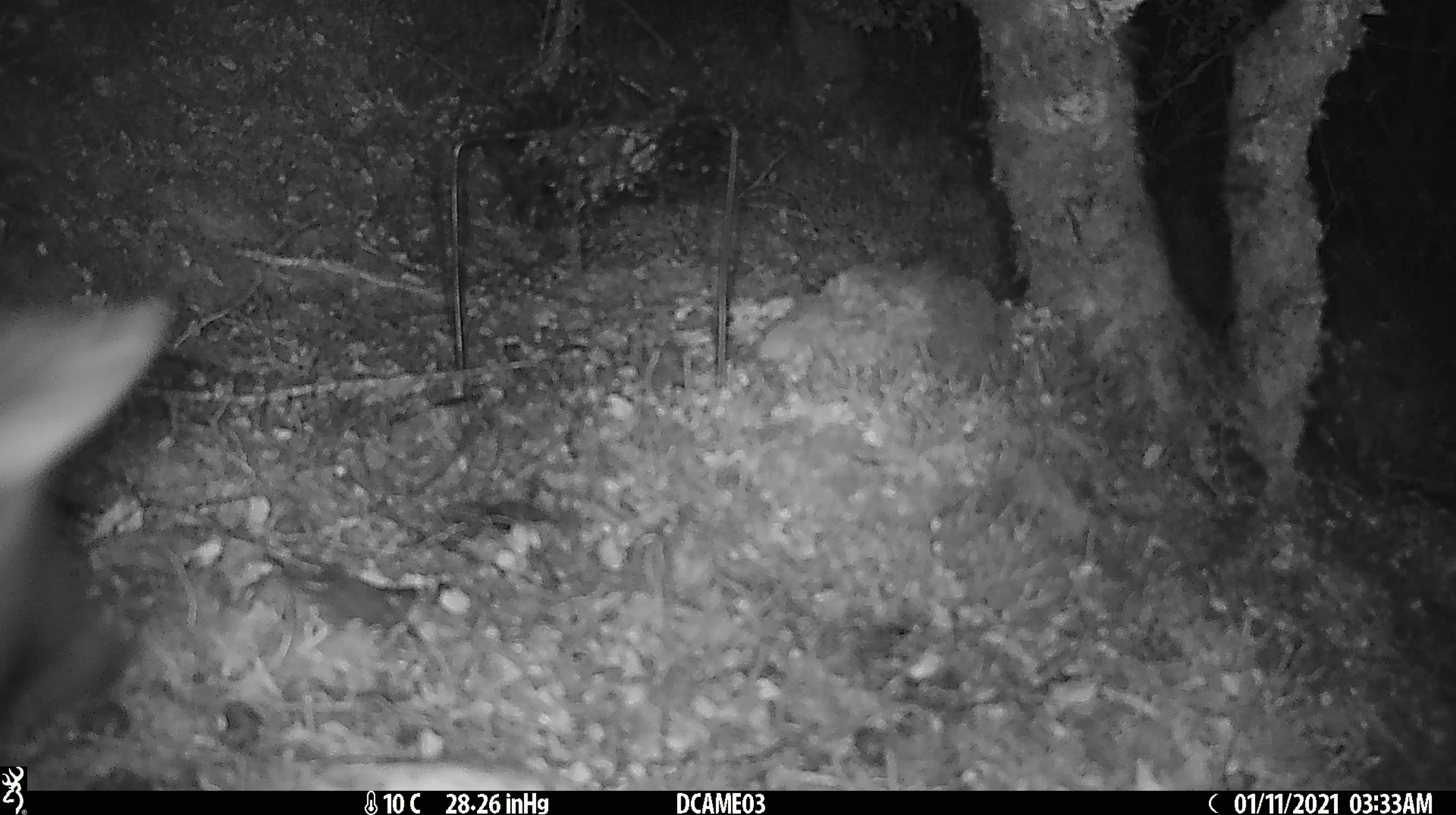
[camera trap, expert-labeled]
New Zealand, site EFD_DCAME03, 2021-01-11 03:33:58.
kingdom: Animalia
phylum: Chordata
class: Mammalia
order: Diprotodontia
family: Phalangeridae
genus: Trichosurus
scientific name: Trichosurus vulpecula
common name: common brushtail possum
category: possum